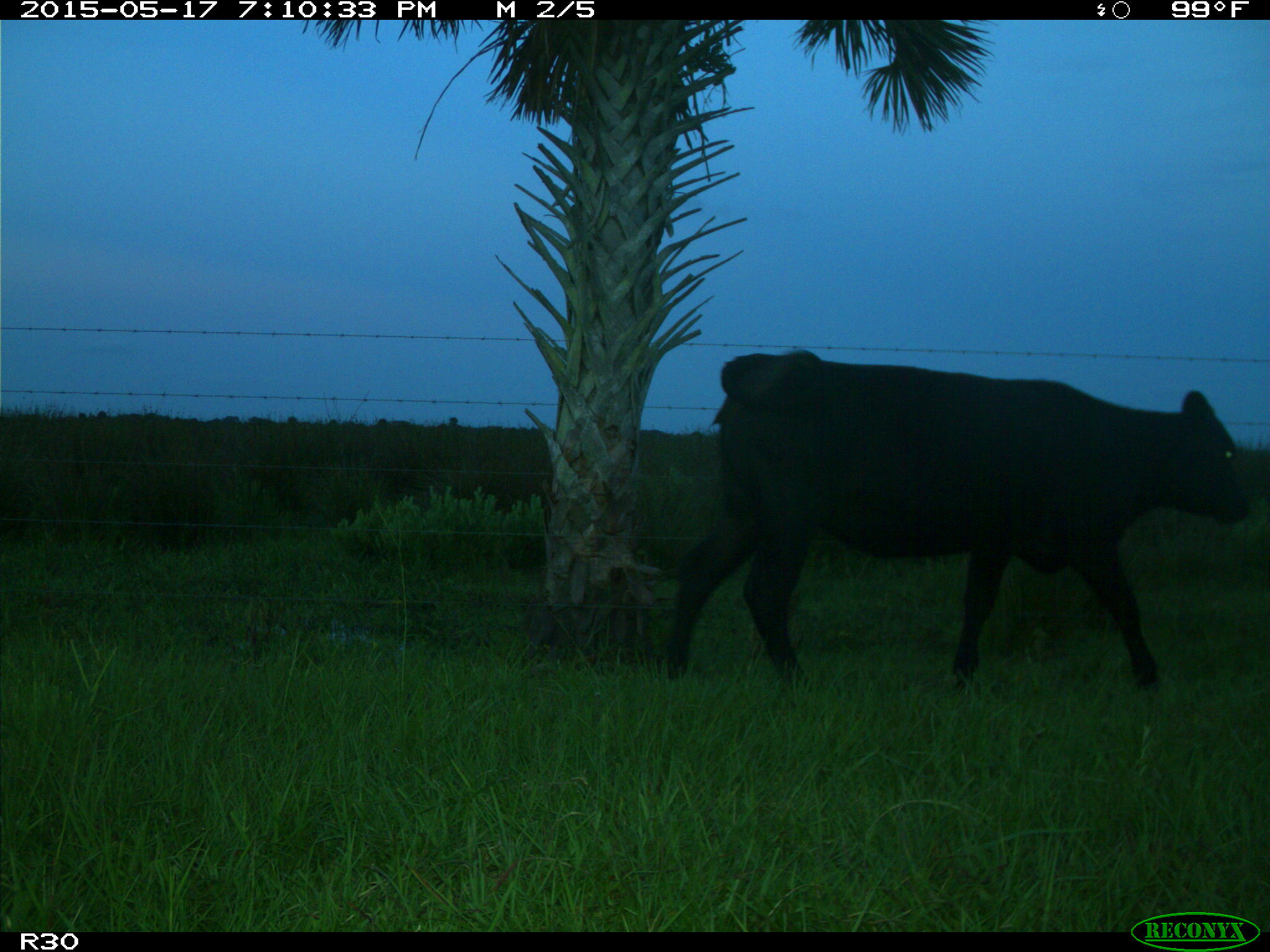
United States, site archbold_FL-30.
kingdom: Animalia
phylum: Chordata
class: Mammalia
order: Artiodactyla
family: Bovidae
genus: Bos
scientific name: Bos taurus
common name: domestic cow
Bos taurus (domestic cow).